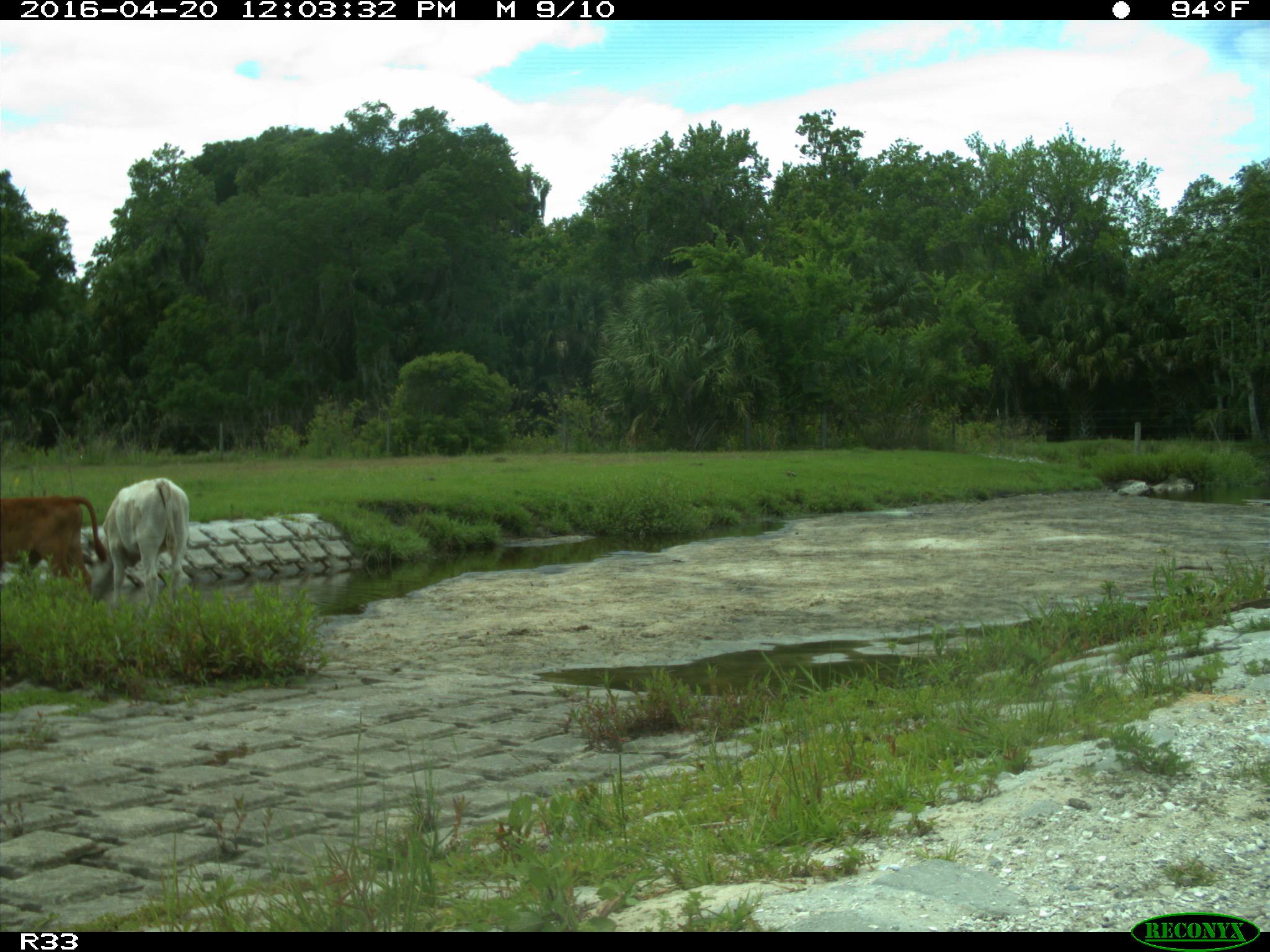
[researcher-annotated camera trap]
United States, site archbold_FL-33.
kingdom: Animalia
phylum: Chordata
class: Mammalia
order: Artiodactyla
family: Bovidae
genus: Bos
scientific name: Bos taurus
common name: domestic cow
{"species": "Bos taurus (domestic cow)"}